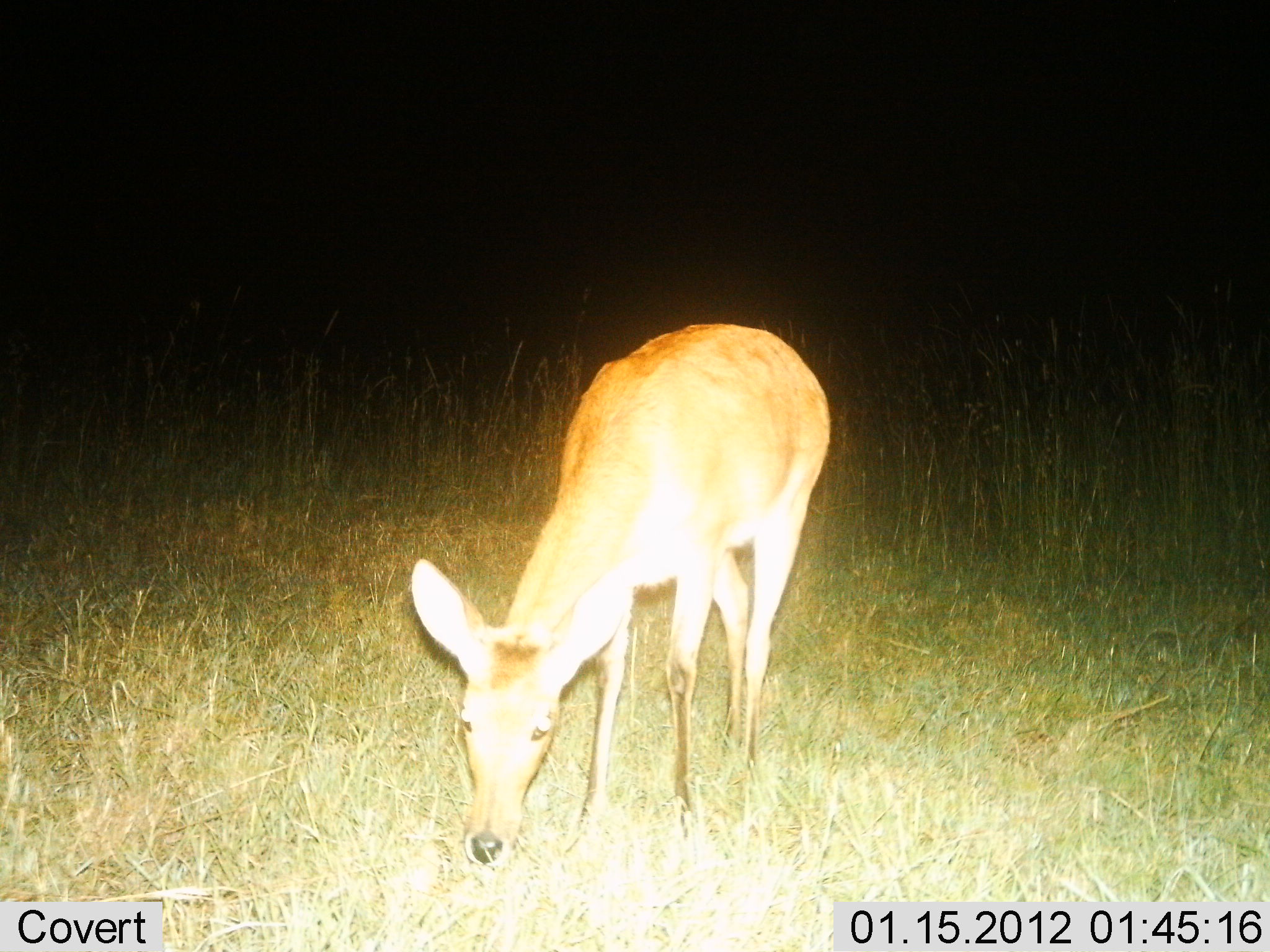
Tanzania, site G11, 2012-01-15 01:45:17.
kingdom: Animalia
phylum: Chordata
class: Mammalia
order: Artiodactyla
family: Bovidae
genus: Redunca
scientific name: Redunca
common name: reedbuck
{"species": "reedbuck (Redunca)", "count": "1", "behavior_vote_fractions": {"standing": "50%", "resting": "0%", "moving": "0%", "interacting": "0%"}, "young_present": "0%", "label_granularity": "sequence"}